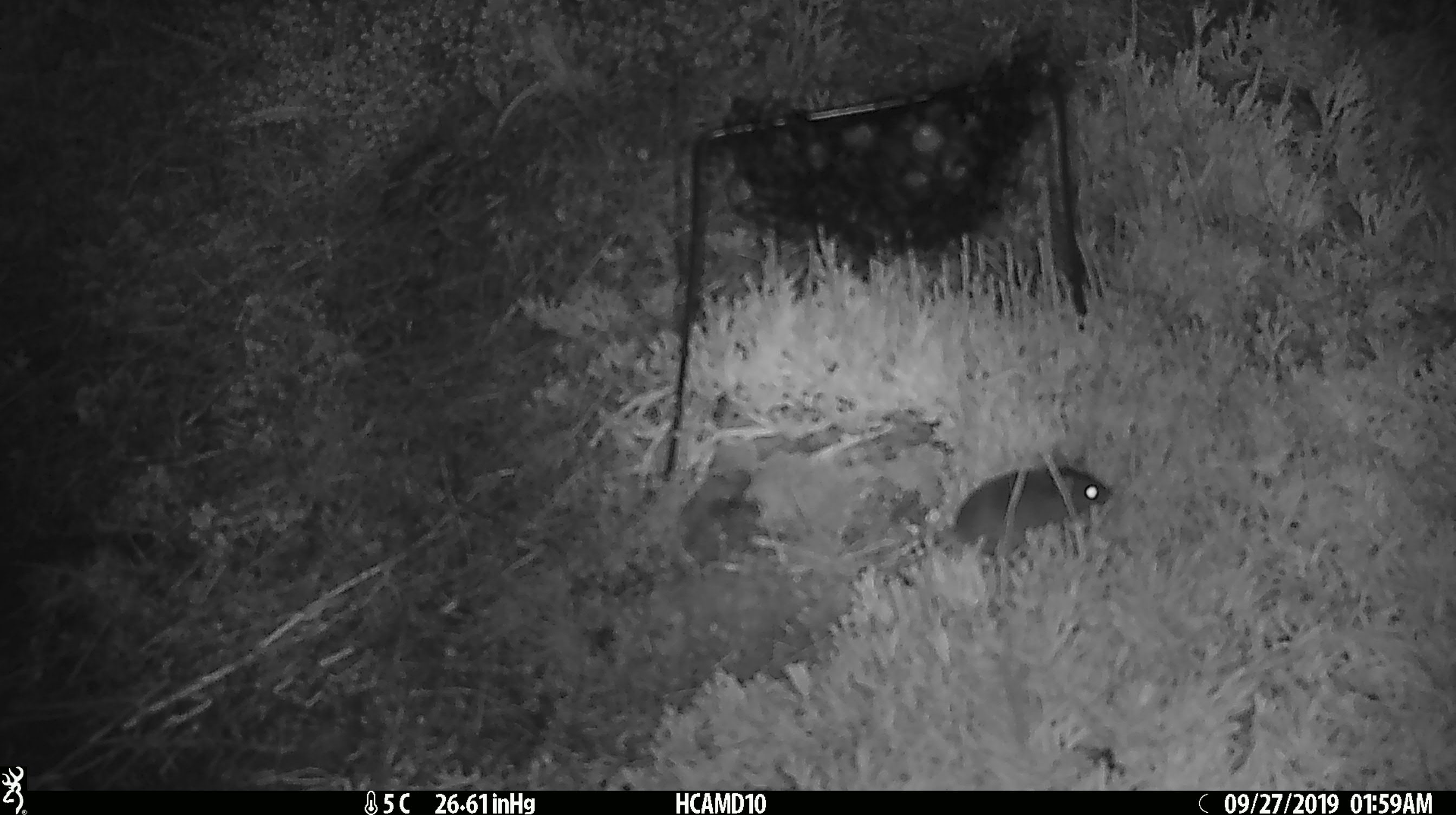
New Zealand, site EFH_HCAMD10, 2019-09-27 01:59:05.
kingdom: Animalia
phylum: Chordata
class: Mammalia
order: Rodentia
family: Muridae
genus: Mus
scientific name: Mus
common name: mouse